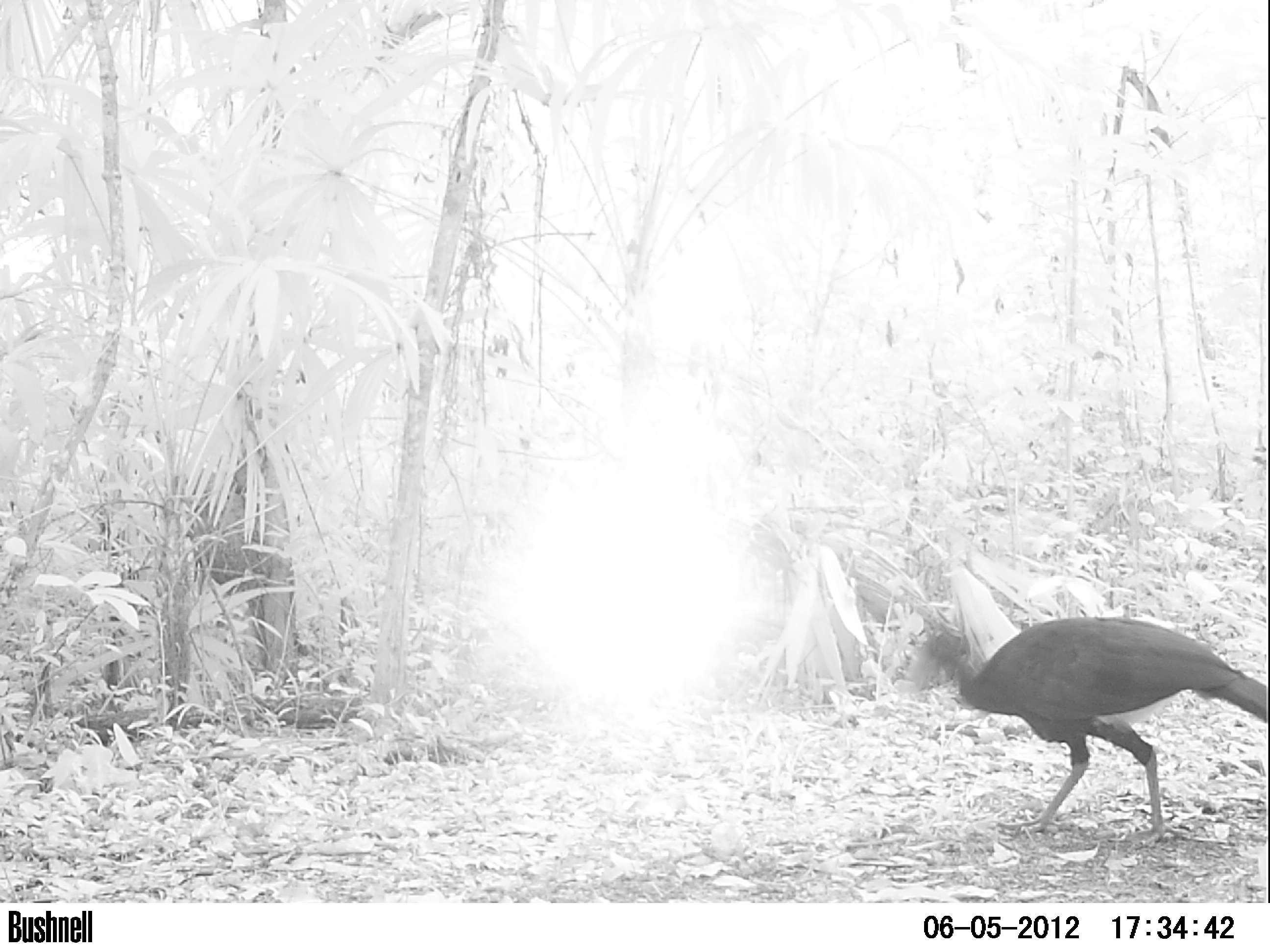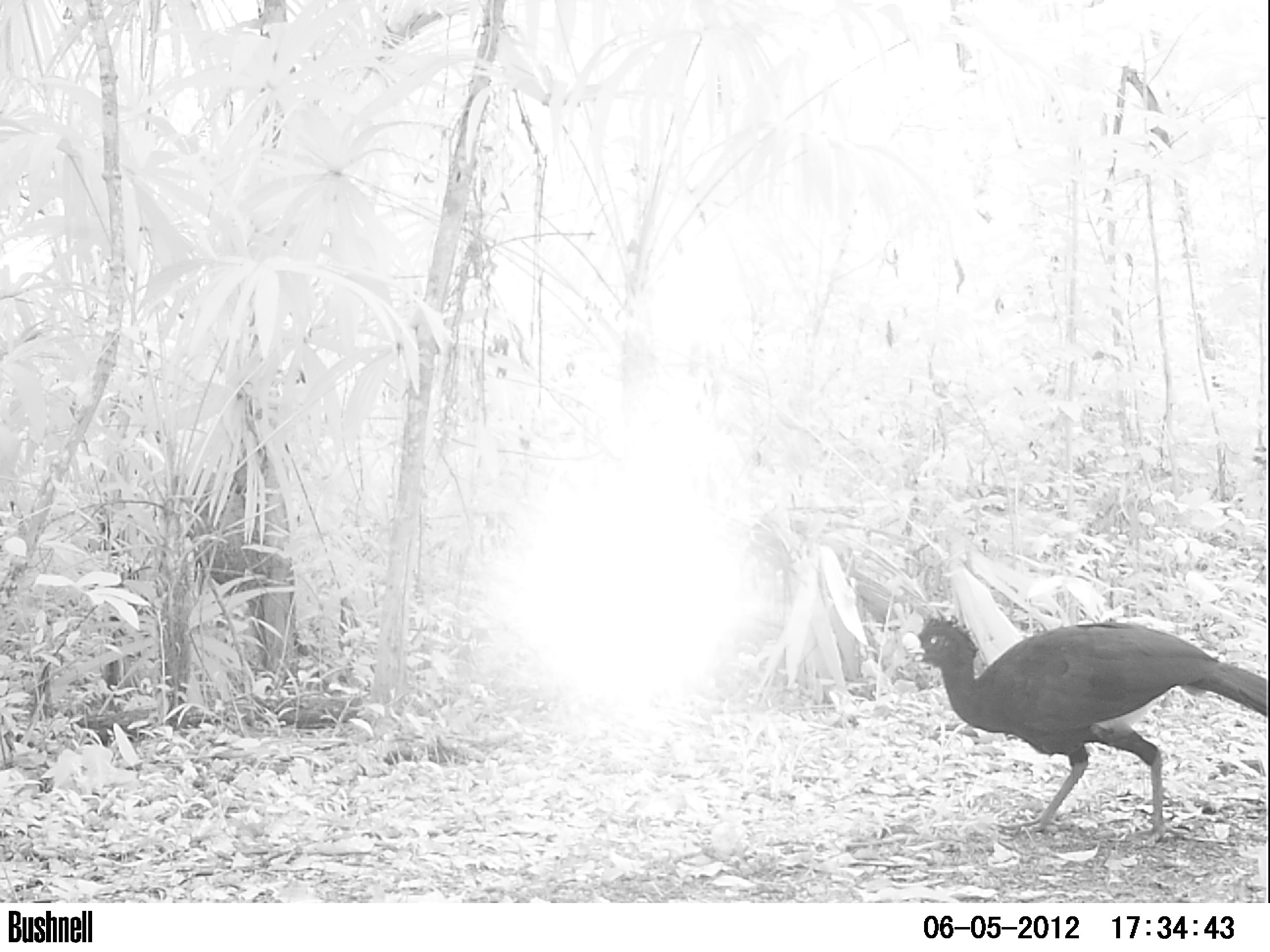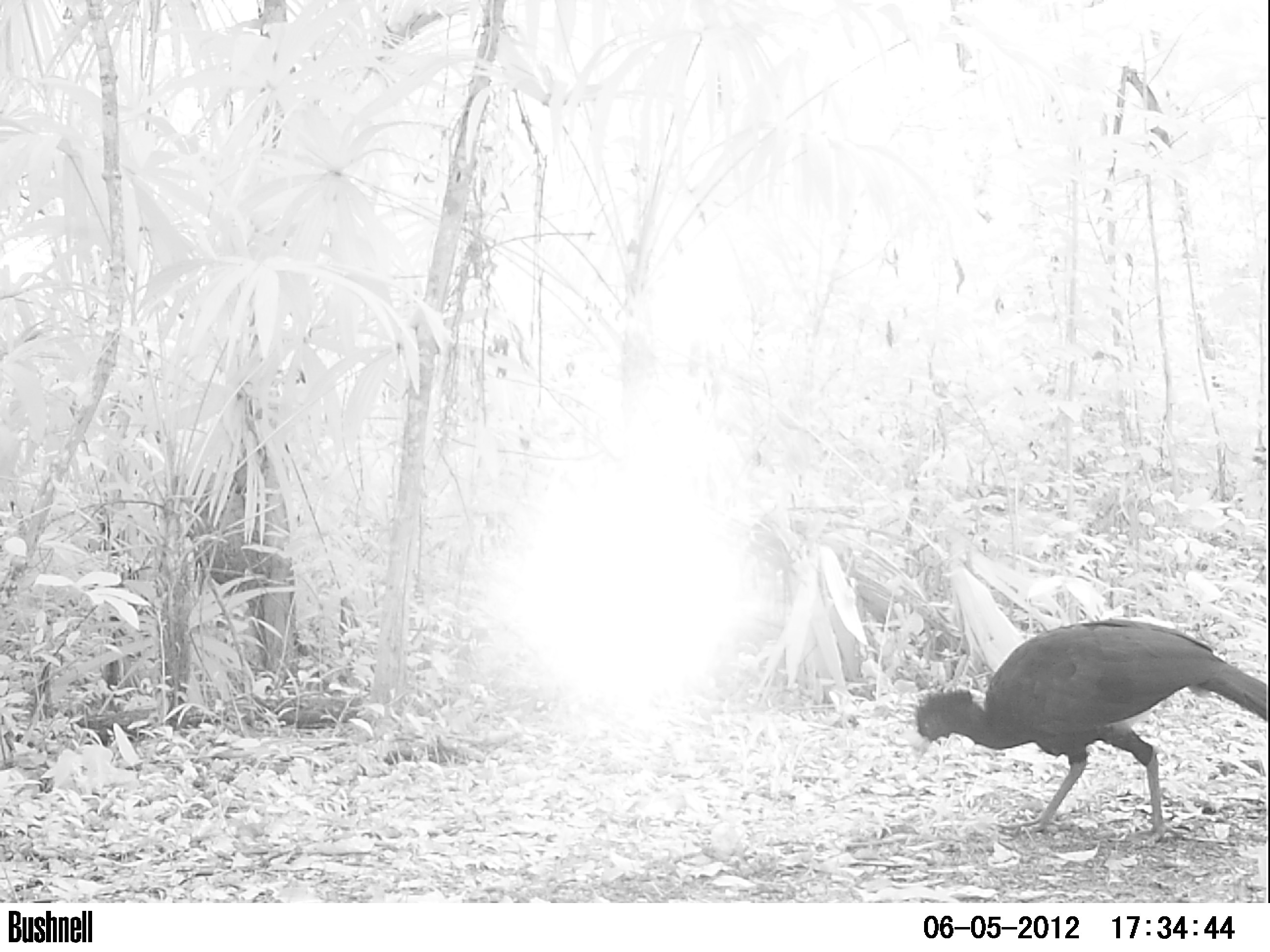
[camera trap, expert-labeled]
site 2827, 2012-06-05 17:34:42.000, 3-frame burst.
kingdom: Animalia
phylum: Chordata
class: Aves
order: Galliformes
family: Cracidae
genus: Crax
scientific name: Crax rubra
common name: great curassow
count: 1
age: adult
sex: male